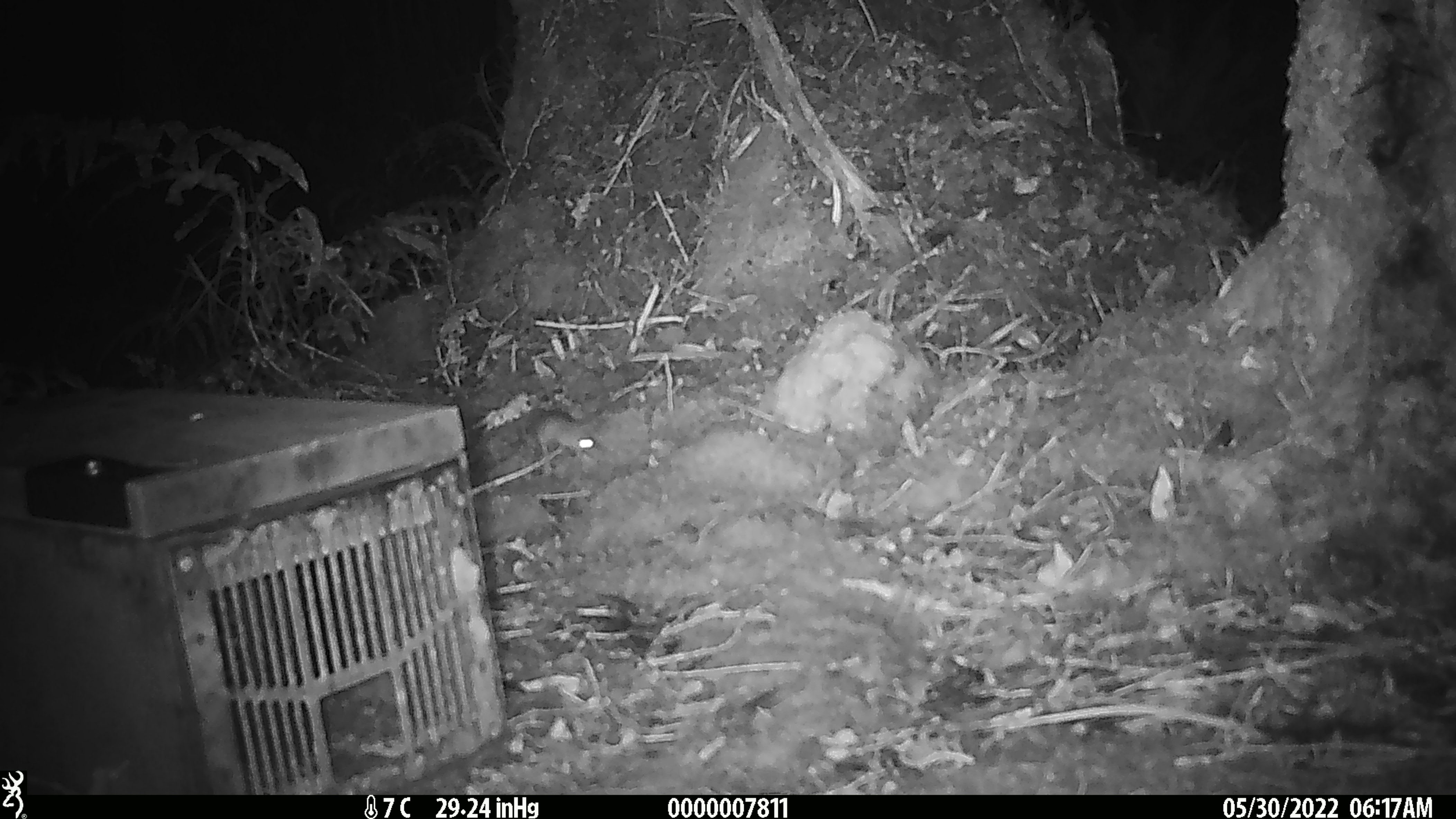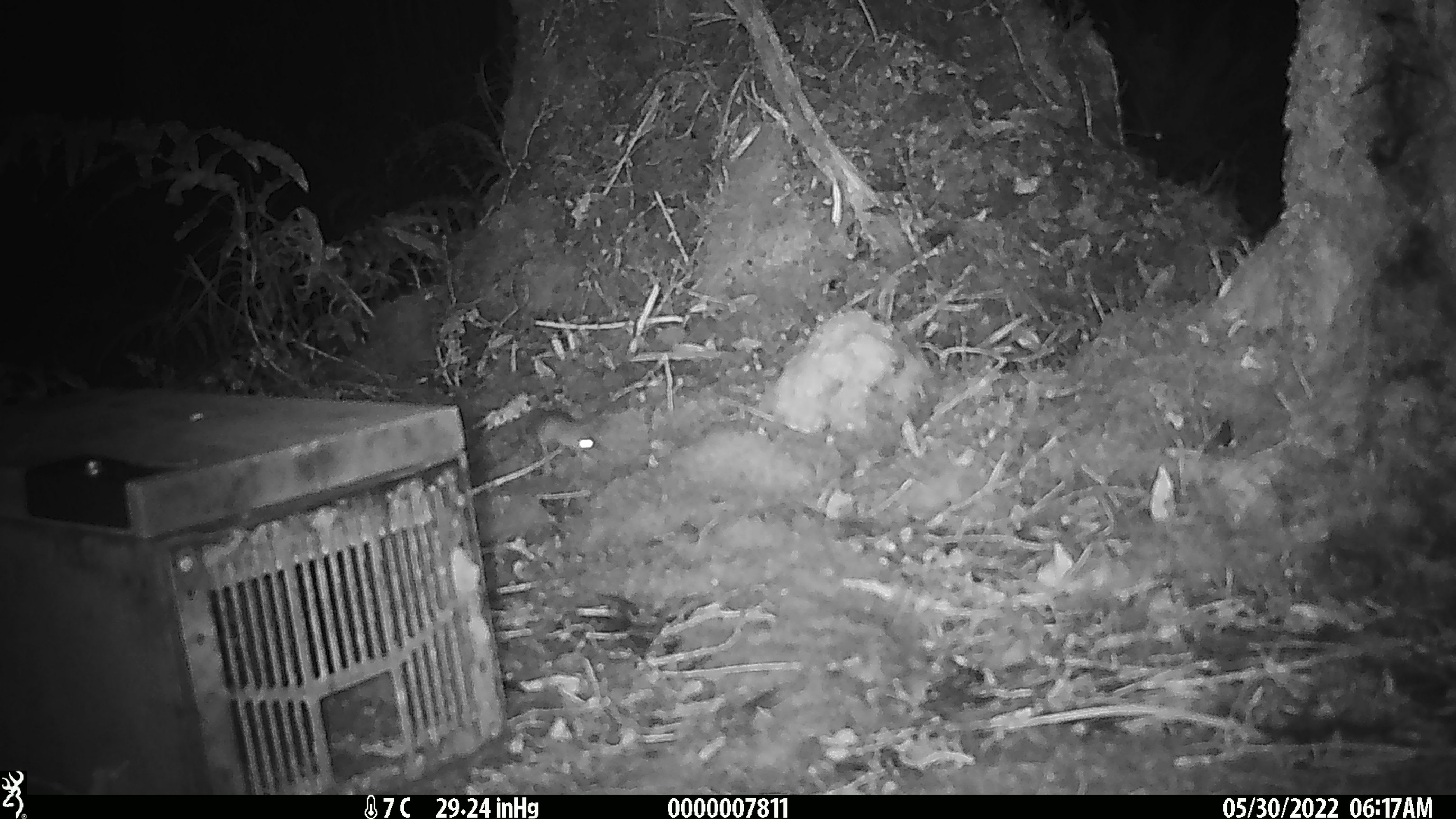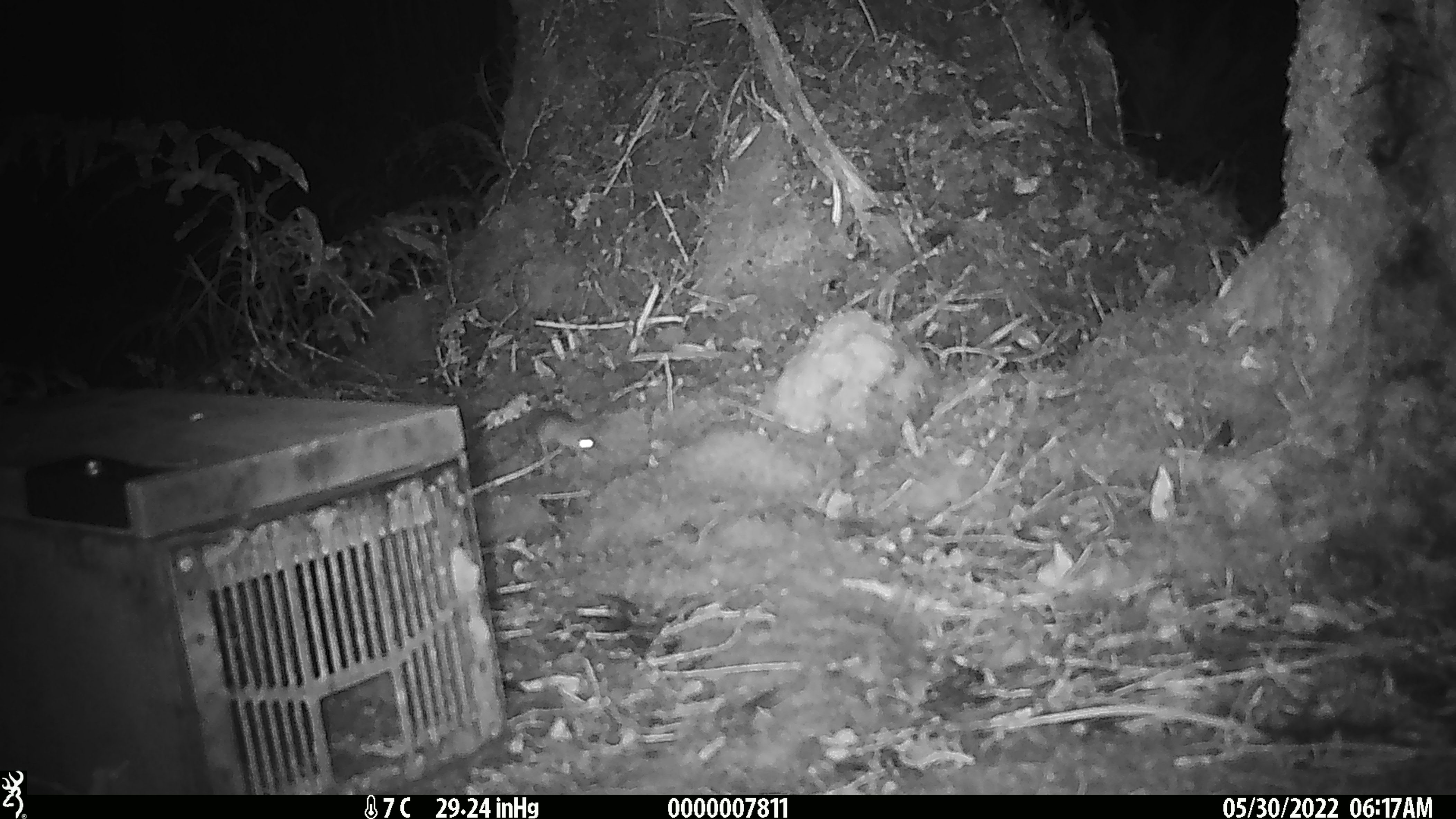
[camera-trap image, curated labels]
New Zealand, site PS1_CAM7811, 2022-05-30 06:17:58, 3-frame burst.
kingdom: Animalia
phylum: Chordata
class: Mammalia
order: Rodentia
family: Muridae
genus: Mus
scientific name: Mus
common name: mouse